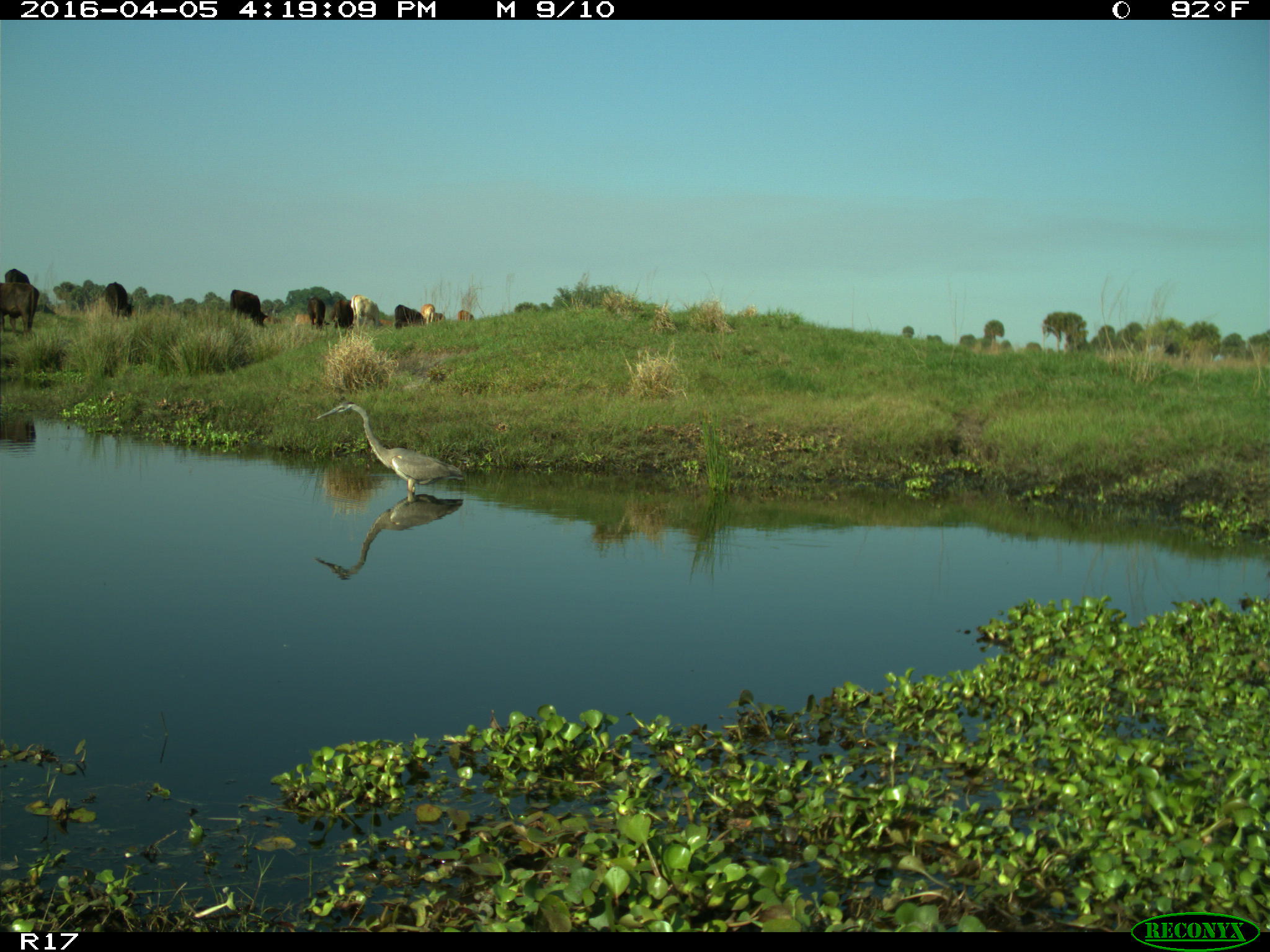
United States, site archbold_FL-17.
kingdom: Animalia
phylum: Chordata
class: Mammalia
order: Artiodactyla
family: Bovidae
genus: Bos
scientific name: Bos taurus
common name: domestic cow